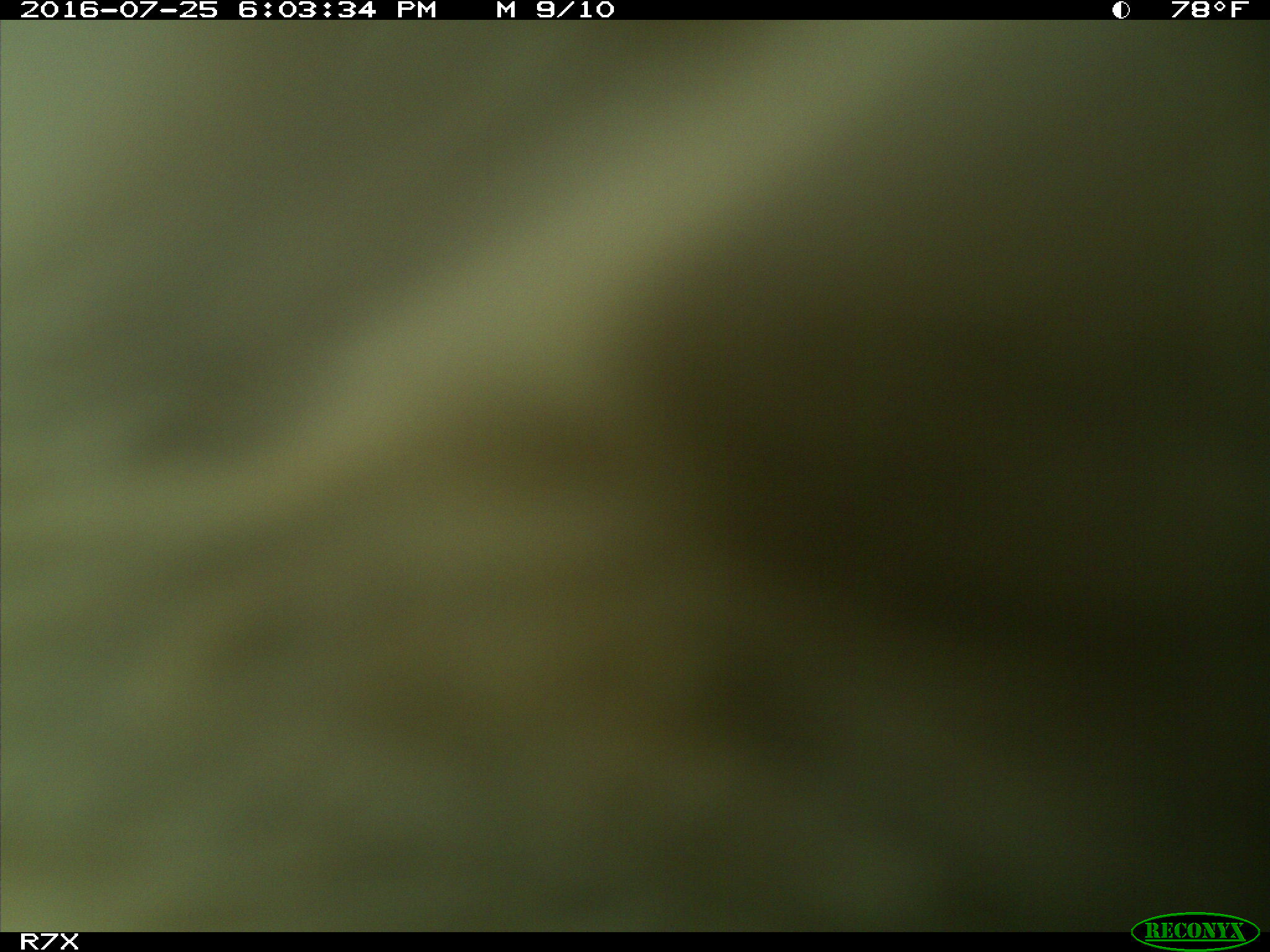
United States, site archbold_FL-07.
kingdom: Animalia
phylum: Chordata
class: Mammalia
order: Artiodactyla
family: Bovidae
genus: Bos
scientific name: Bos taurus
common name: domestic cow